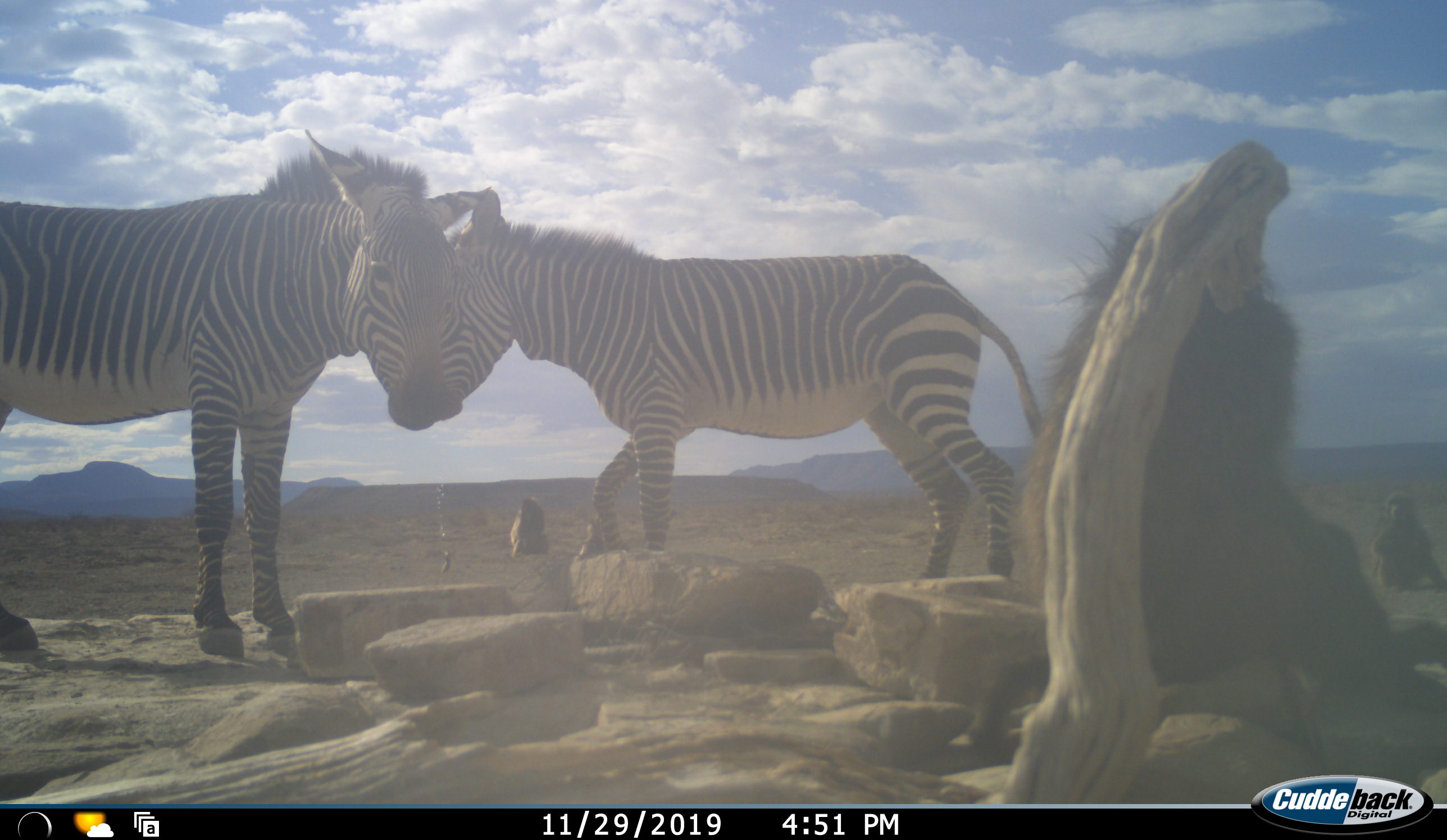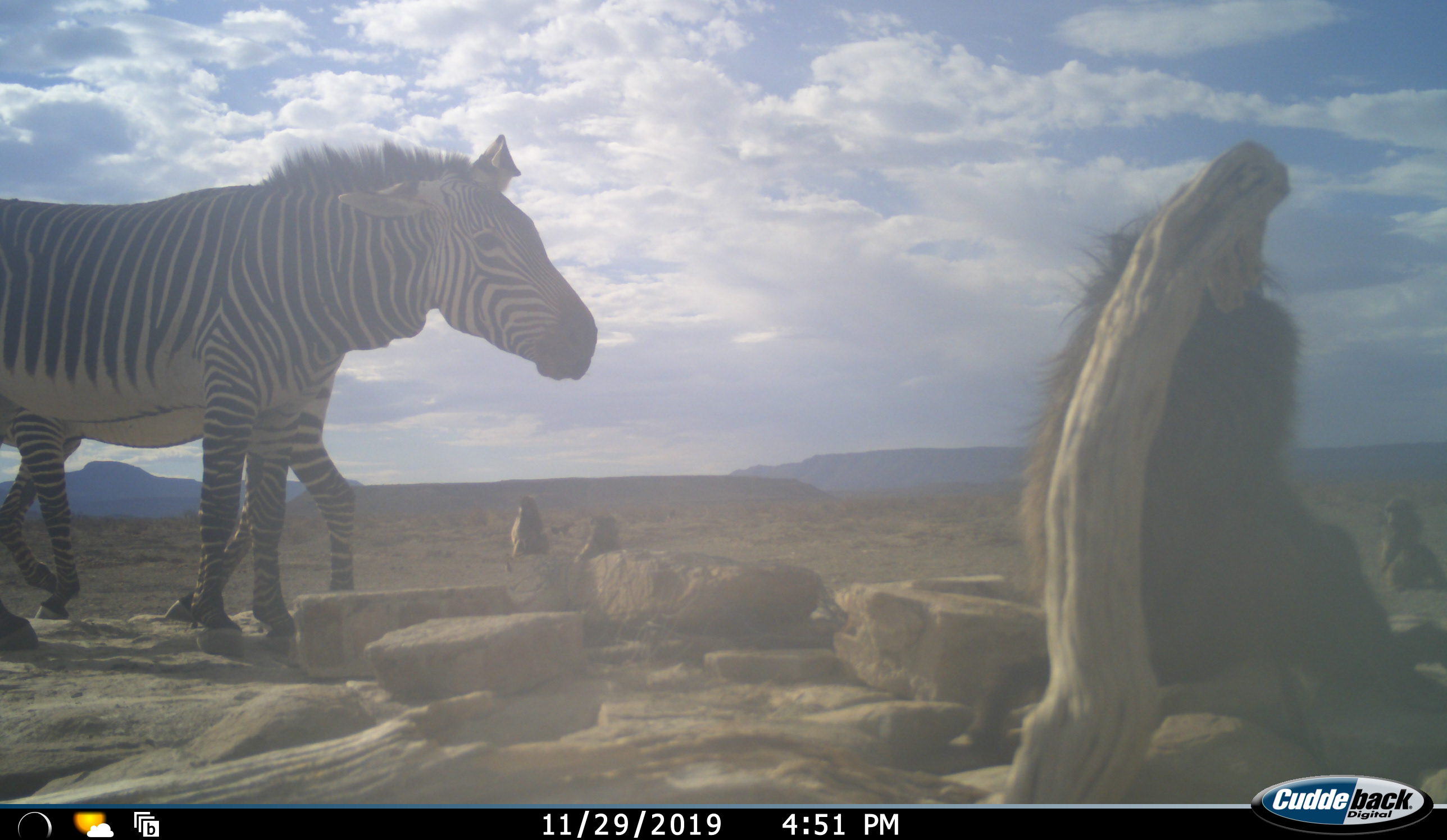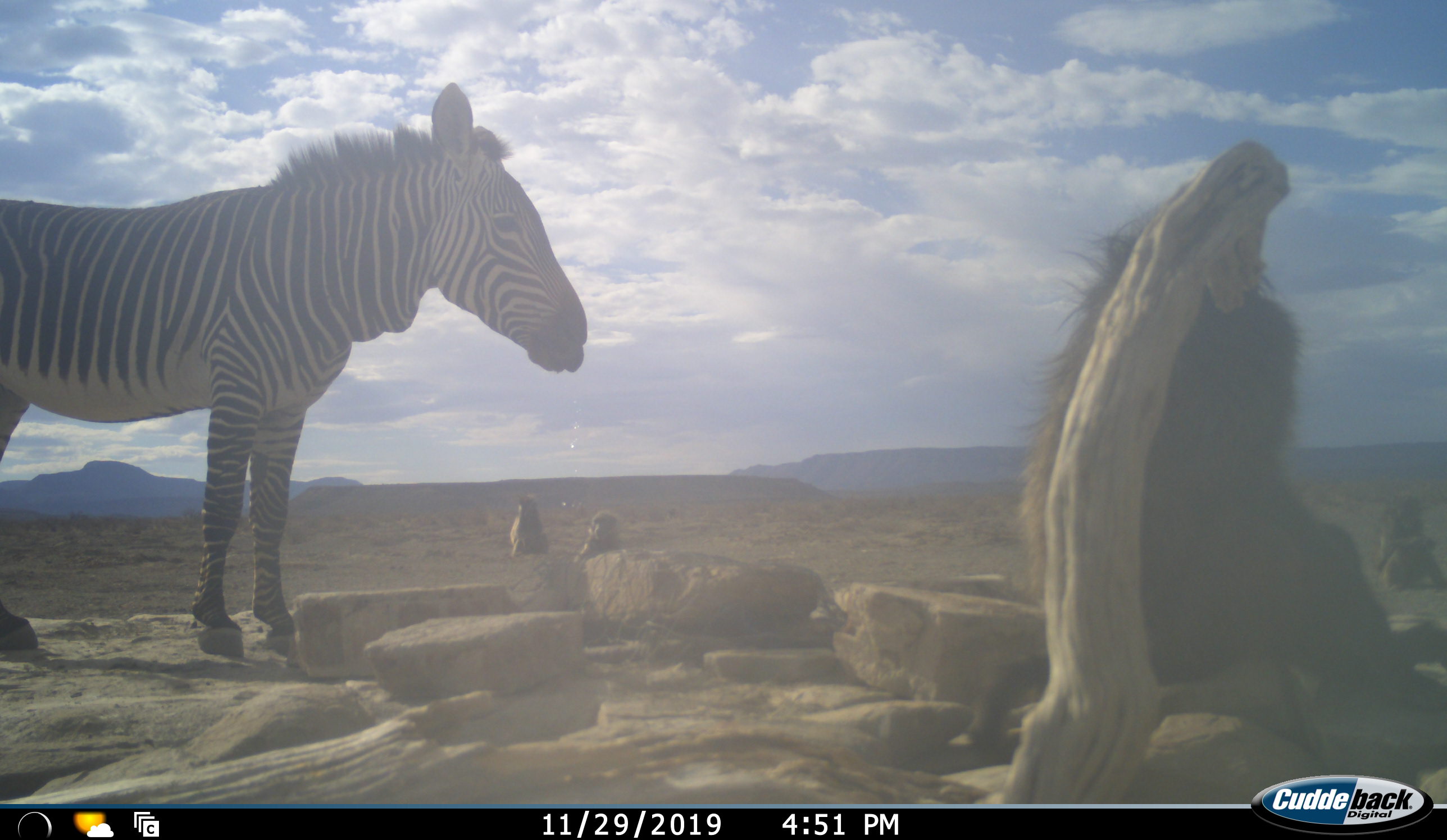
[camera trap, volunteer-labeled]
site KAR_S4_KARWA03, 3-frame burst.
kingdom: Animalia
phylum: Chordata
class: Mammalia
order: Primates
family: Cercopithecidae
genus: Papio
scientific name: Papio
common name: baboon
Baboon (Papio), count 4. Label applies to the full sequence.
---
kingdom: Animalia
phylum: Chordata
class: Mammalia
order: Perissodactyla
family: Equidae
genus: Equus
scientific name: Equus zebra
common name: mountain zebra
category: zebramountain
Zebramountain (mountain zebra) (Equus zebra), count 2. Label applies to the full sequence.